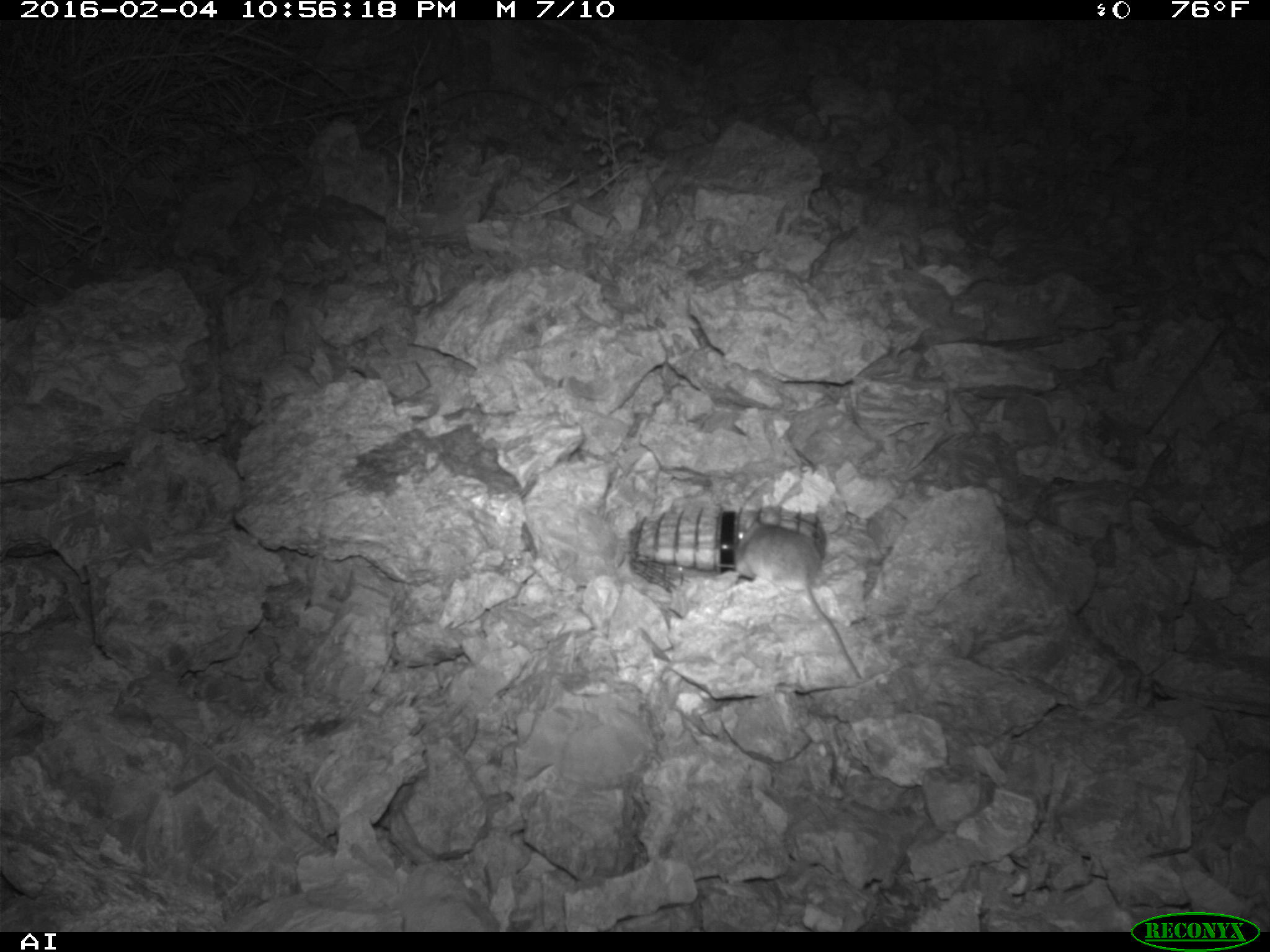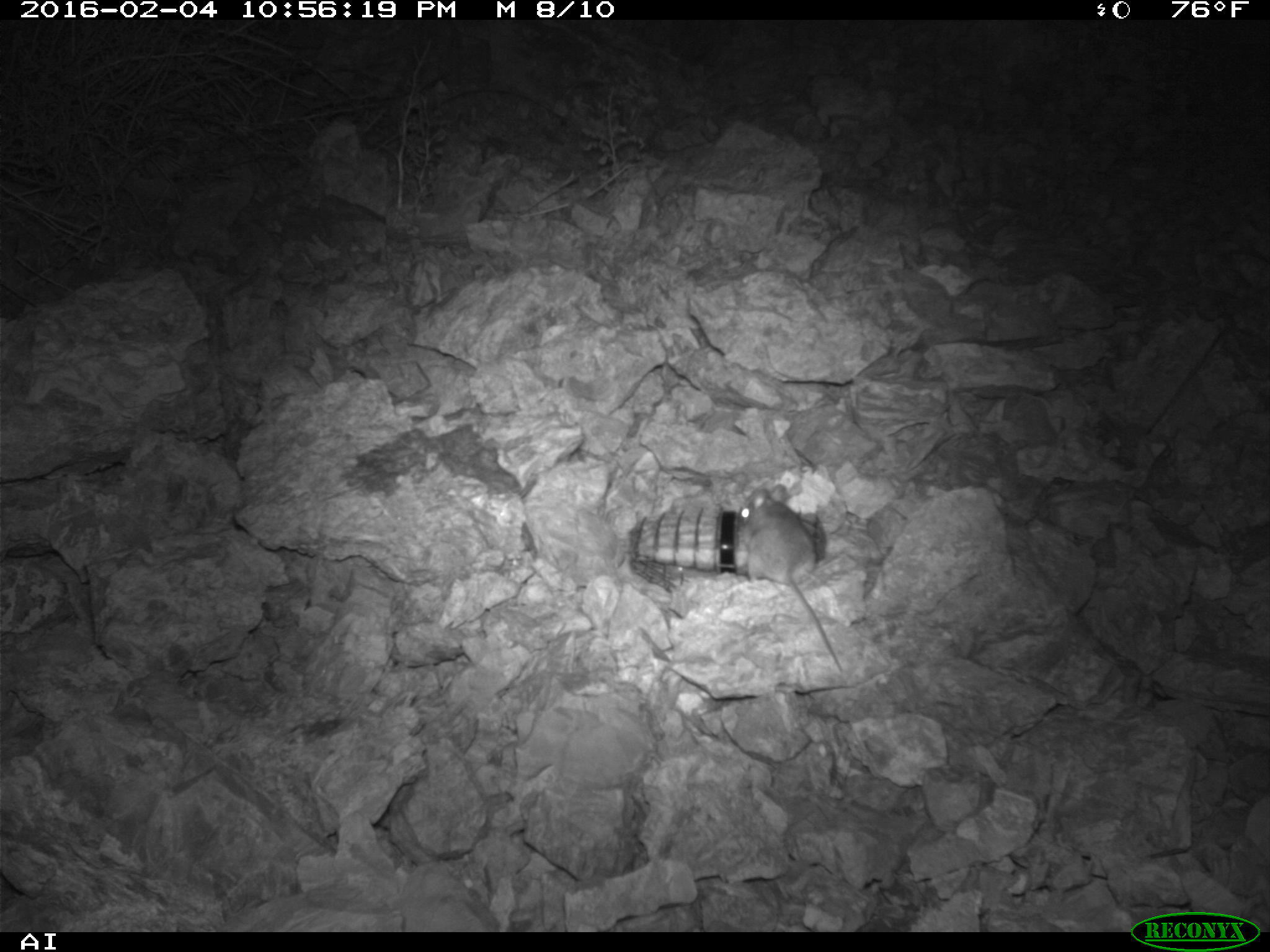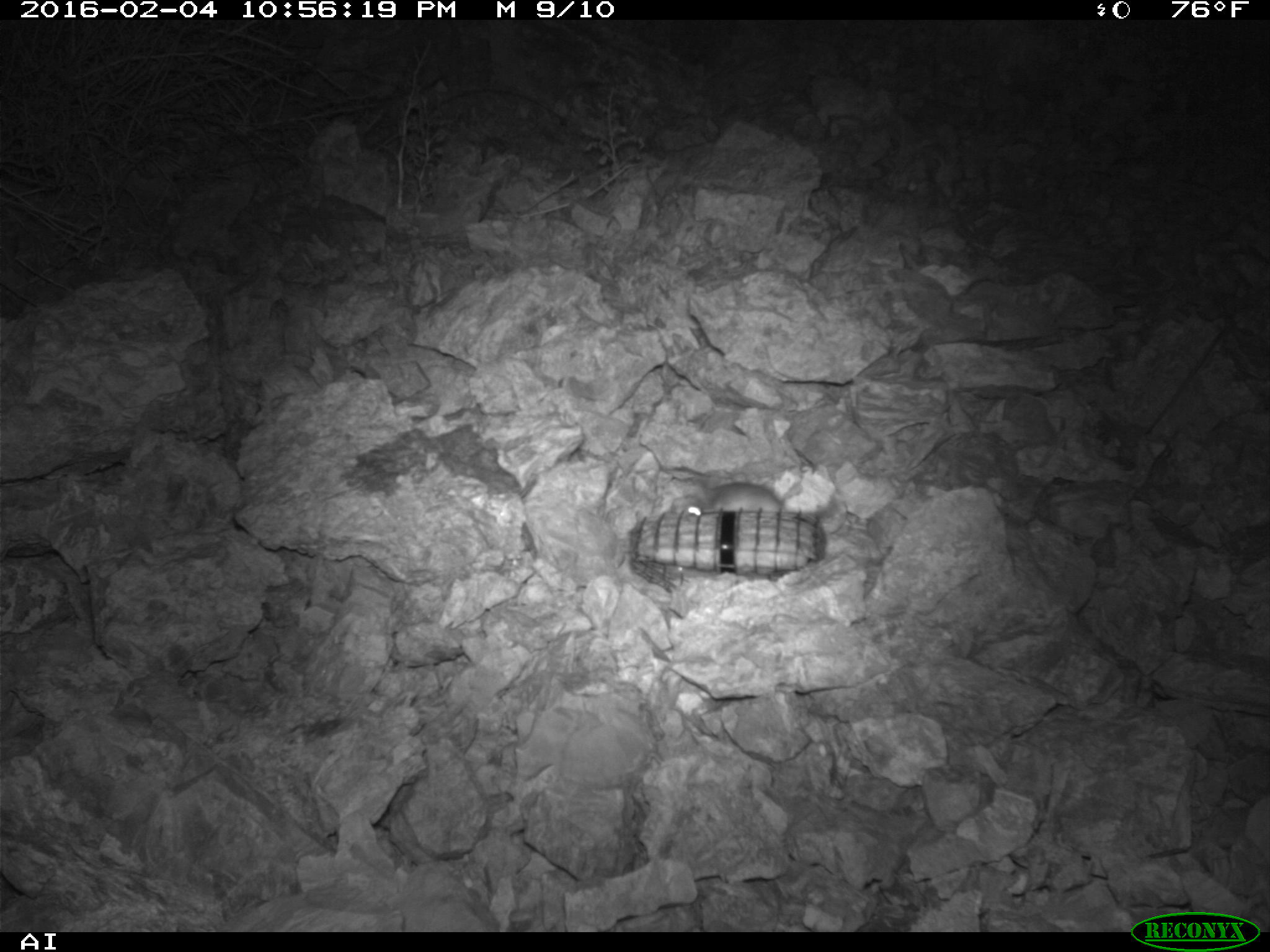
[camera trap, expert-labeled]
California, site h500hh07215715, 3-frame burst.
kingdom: Animalia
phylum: Chordata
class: Mammalia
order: Rodentia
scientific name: Rodentia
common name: rodent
Rodent (Rodentia).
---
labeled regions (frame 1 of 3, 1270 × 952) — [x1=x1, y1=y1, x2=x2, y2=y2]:
rodent: [x1=733, y1=509, x2=861, y2=680]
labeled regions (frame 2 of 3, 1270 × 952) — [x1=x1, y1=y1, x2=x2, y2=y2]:
rodent: [x1=739, y1=482, x2=843, y2=672]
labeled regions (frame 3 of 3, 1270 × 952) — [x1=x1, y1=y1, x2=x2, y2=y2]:
rodent: [x1=685, y1=480, x2=848, y2=534]